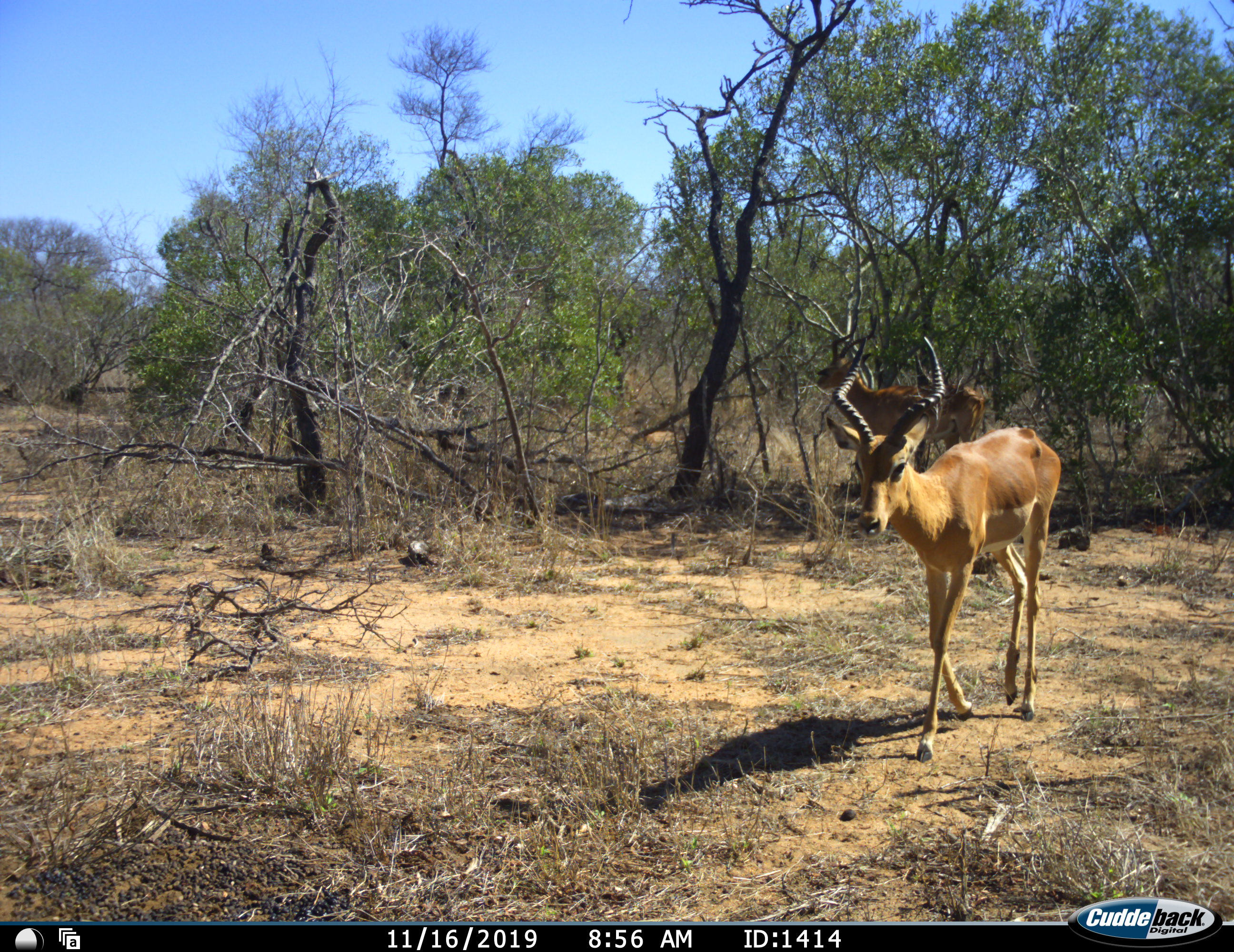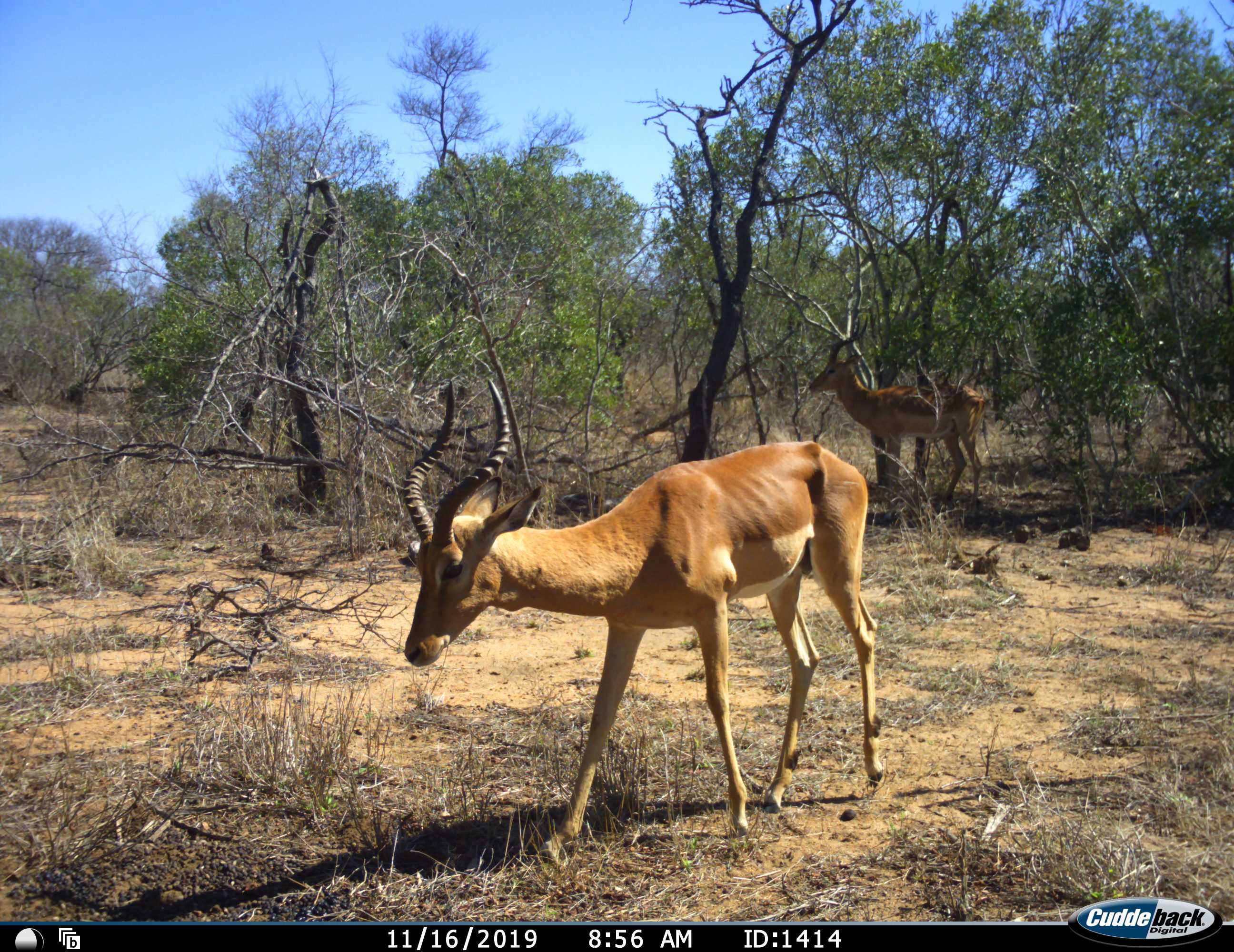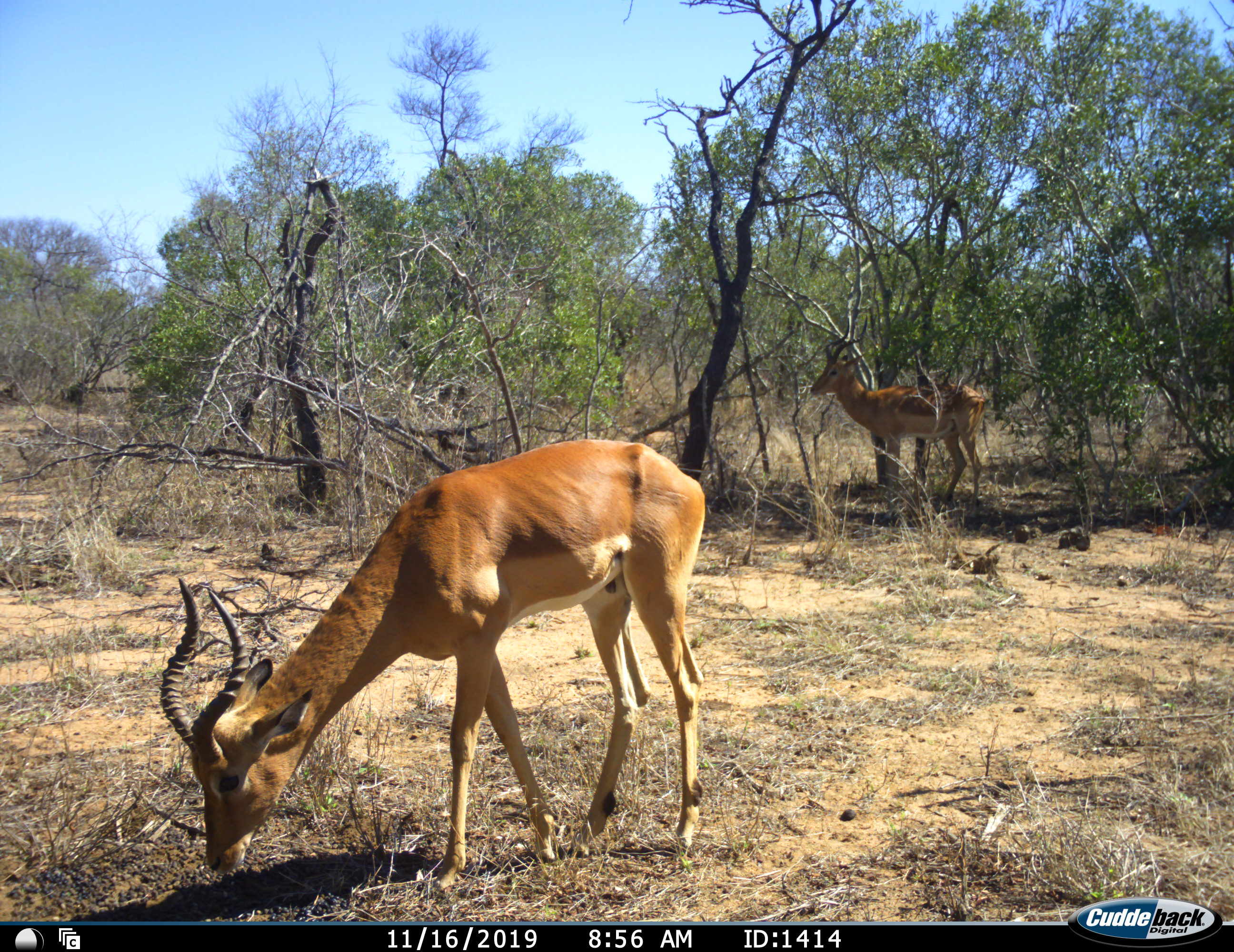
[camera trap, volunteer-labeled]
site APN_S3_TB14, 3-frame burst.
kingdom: Animalia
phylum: Chordata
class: Mammalia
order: Artiodactyla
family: Bovidae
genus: Aepyceros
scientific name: Aepyceros melampus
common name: impala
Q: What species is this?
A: Impala (Aepyceros melampus).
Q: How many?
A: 2.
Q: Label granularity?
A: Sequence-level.